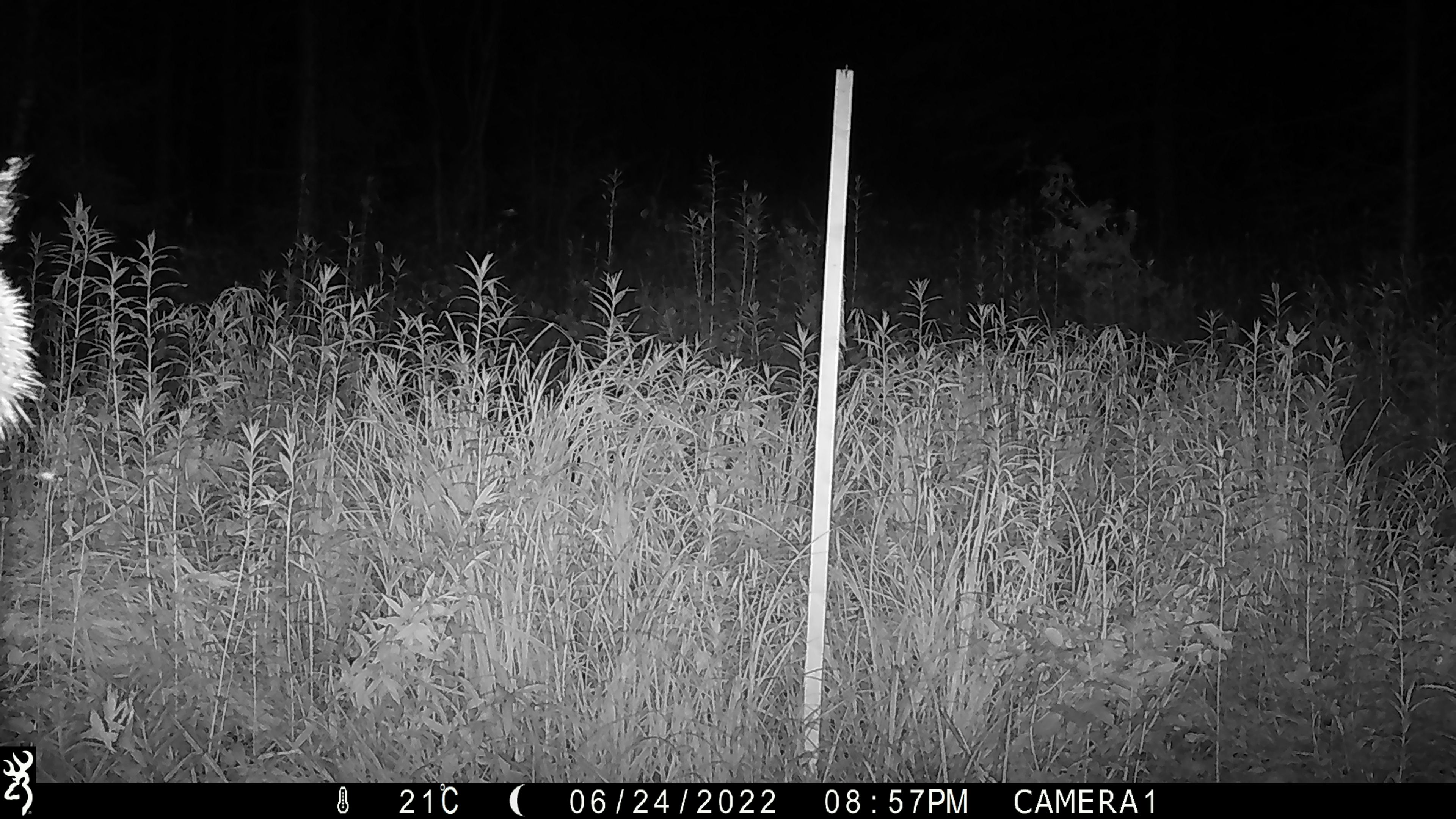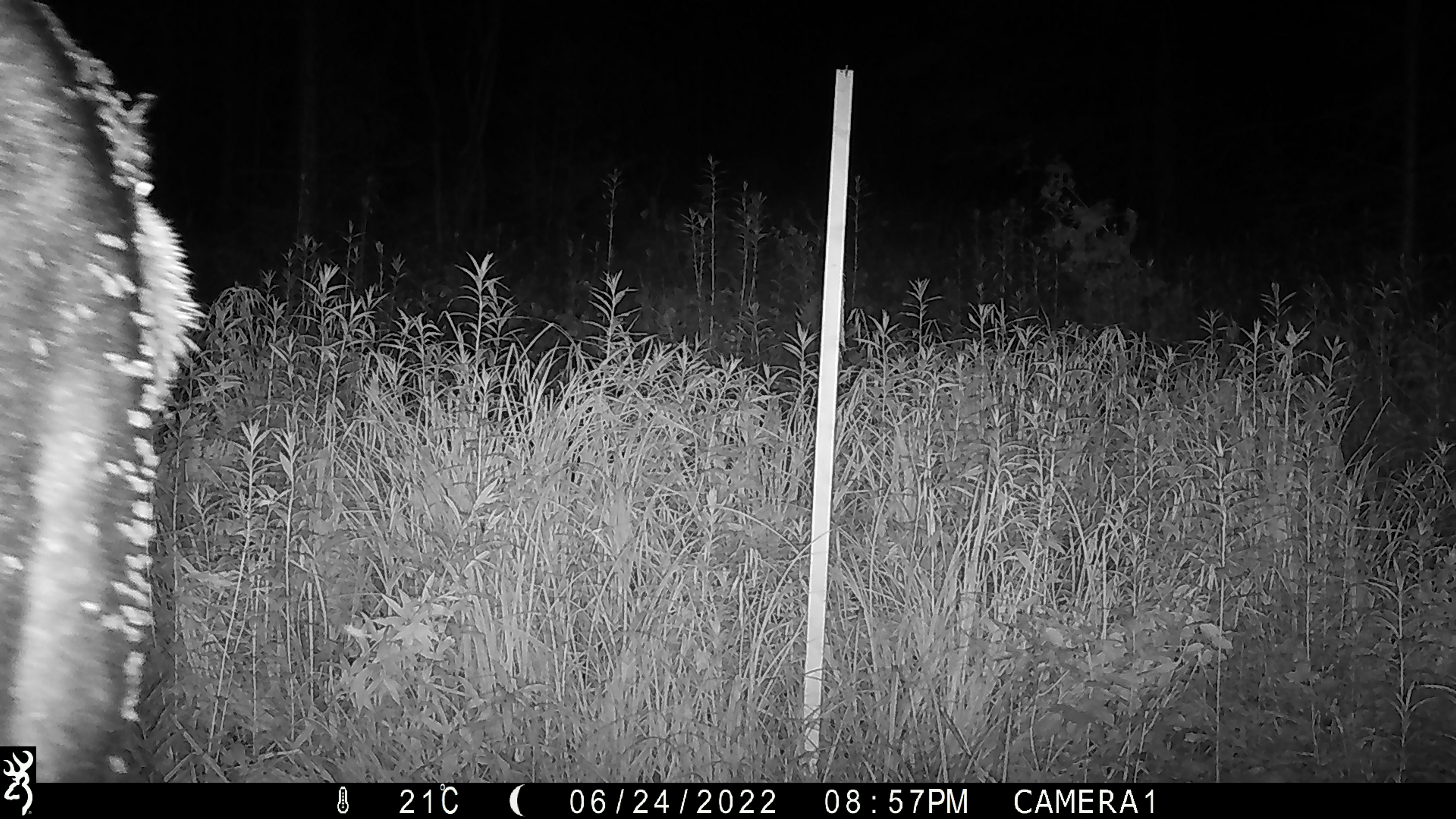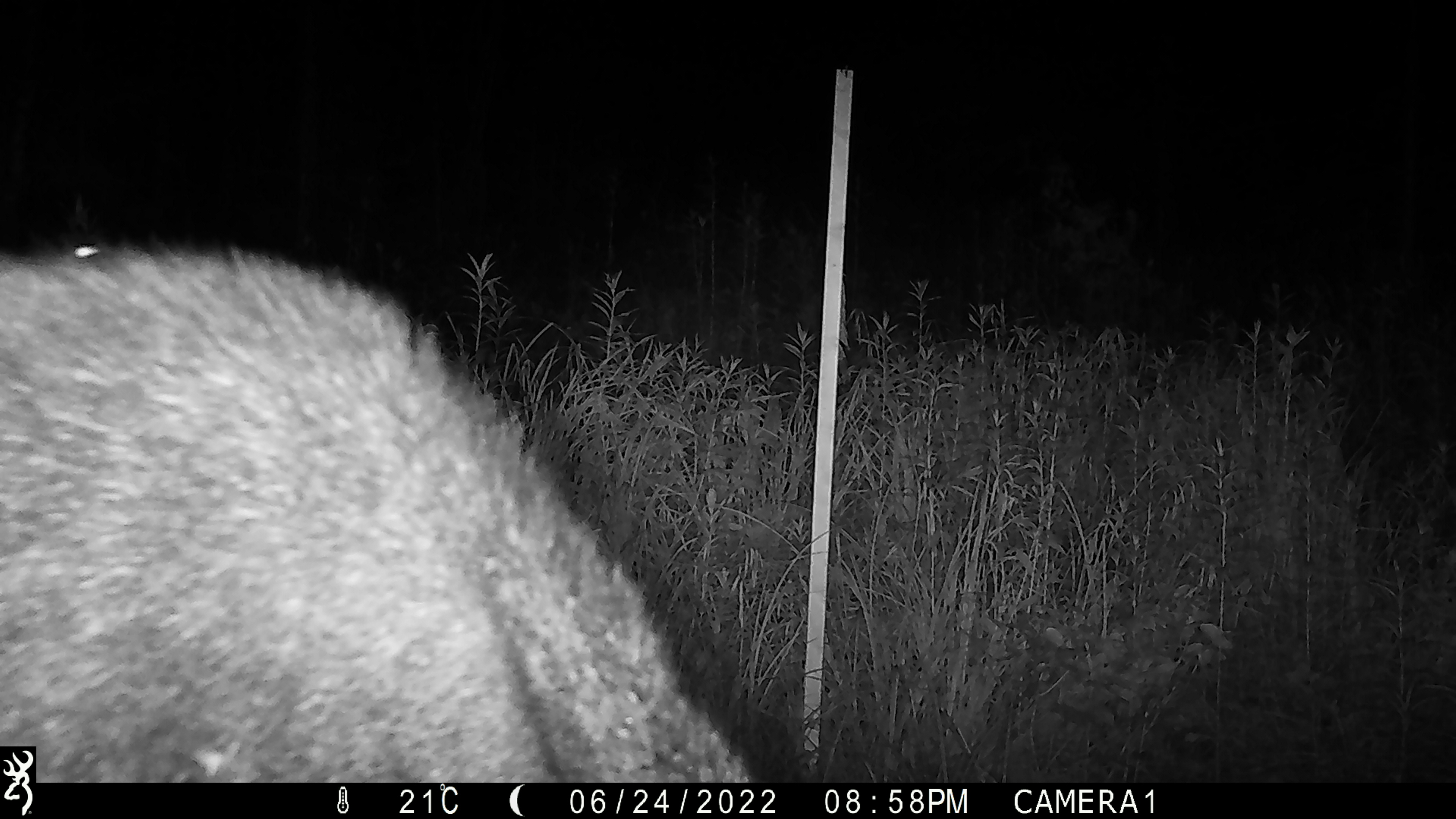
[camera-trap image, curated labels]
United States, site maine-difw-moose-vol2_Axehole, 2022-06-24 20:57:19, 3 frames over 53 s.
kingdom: Animalia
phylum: Chordata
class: Mammalia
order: Artiodactyla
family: Cervidae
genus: Alces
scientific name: Alces alces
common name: moose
Moose (Alces alces).